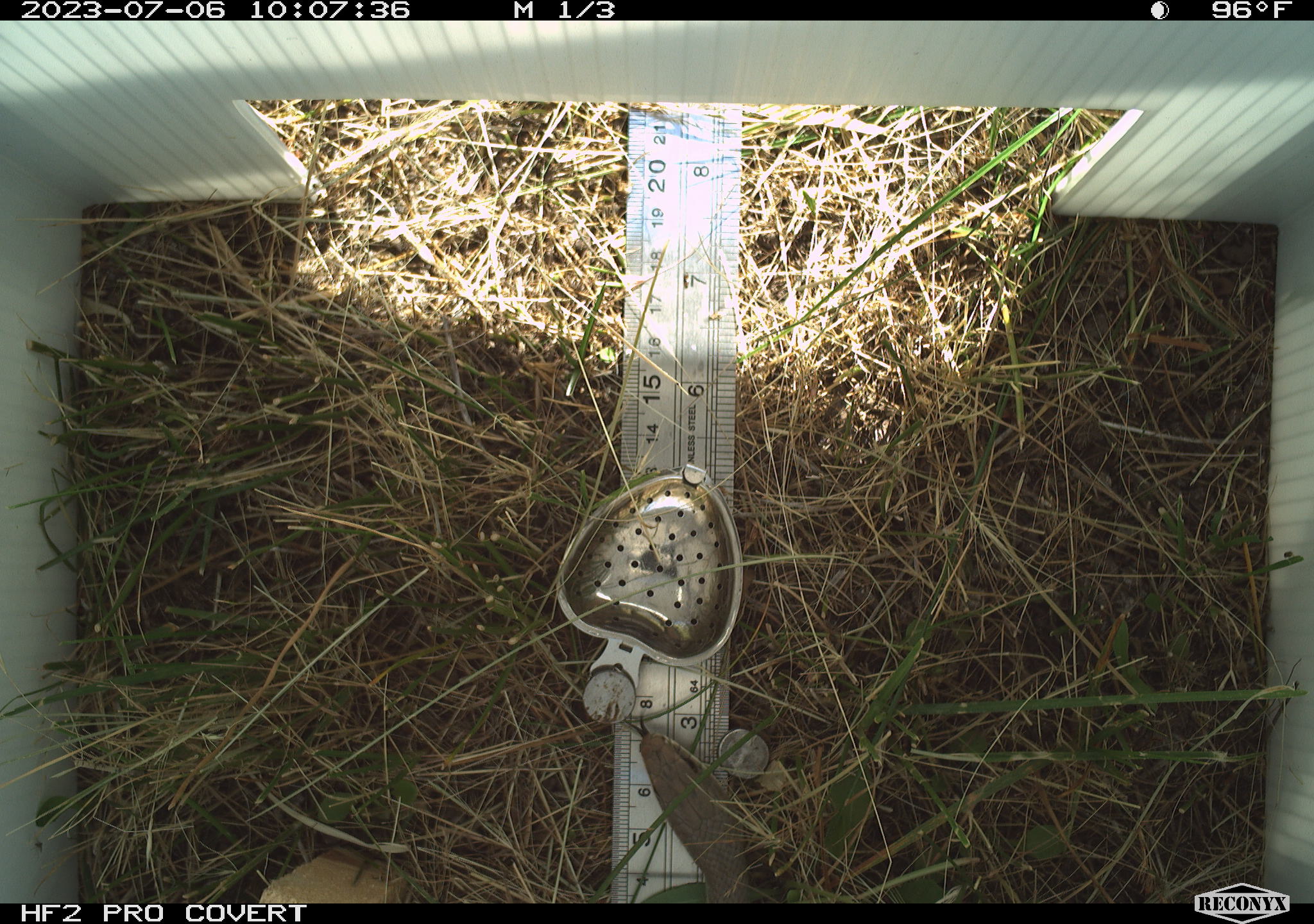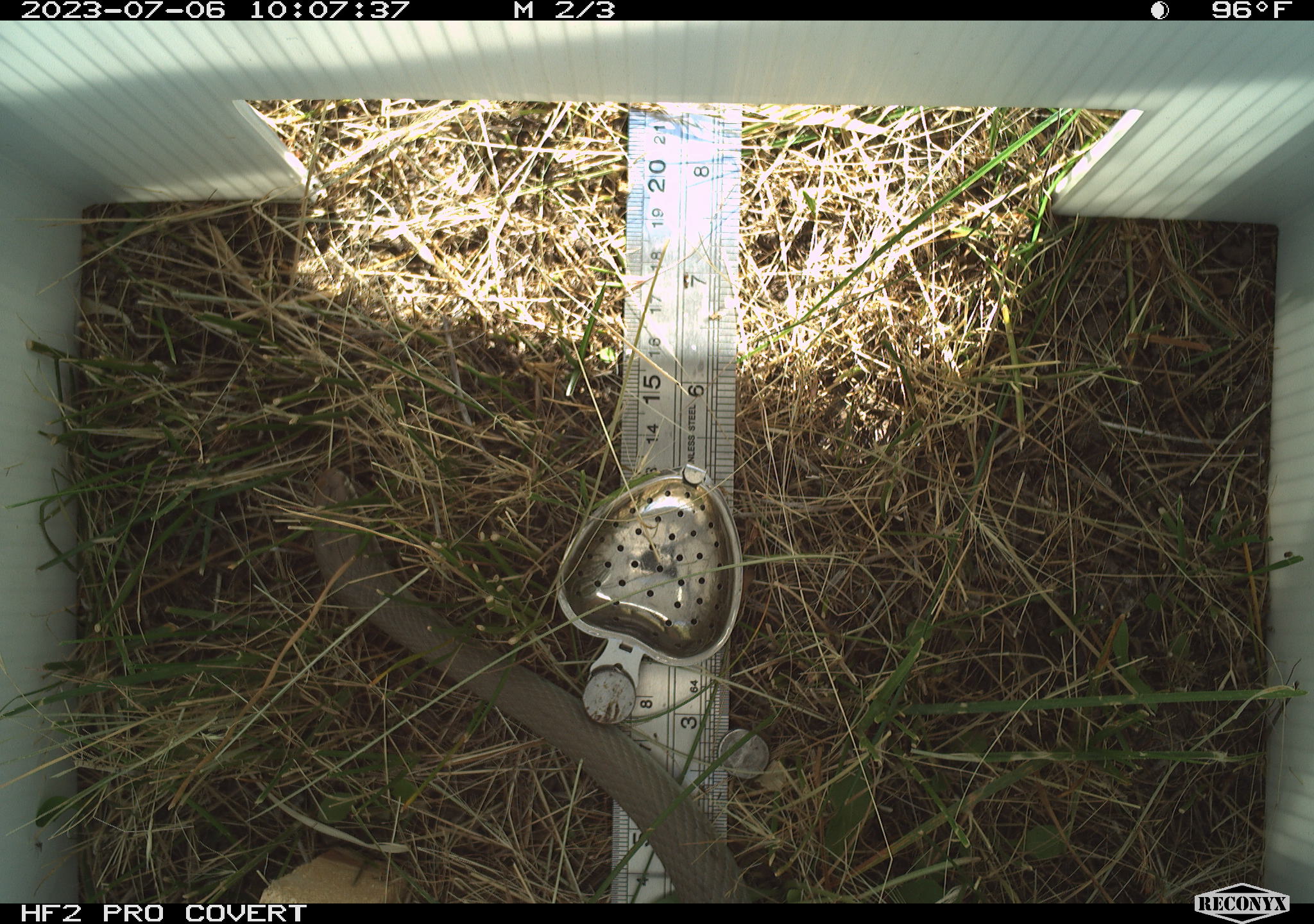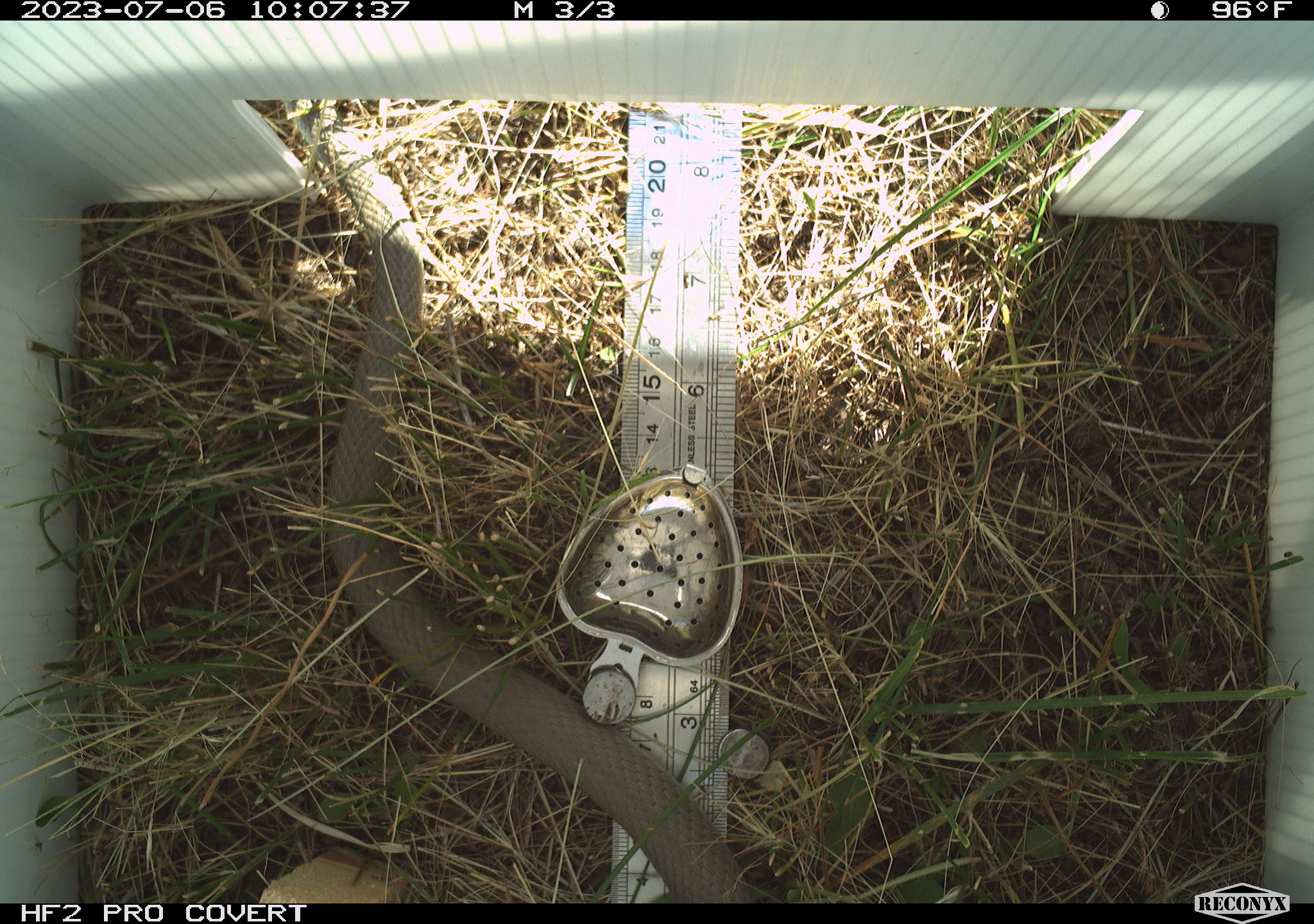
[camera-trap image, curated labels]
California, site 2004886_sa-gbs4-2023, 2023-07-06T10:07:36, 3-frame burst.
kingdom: Animalia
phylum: Chordata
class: Reptilia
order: Squamata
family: Colubridae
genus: Coluber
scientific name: Coluber constrictor mormon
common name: western yellow-bellied racer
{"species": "western yellow-bellied racer (Coluber constrictor mormon)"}